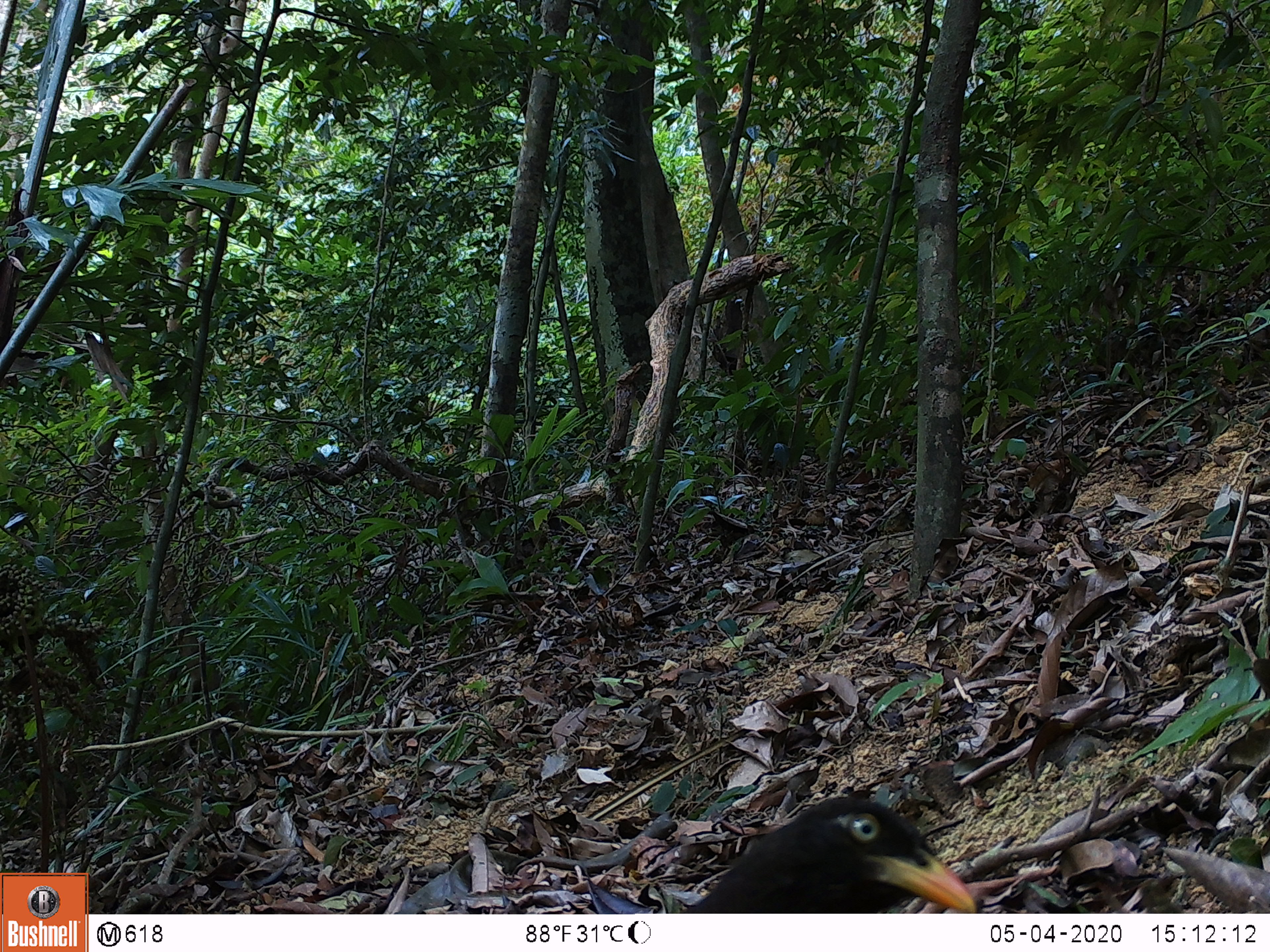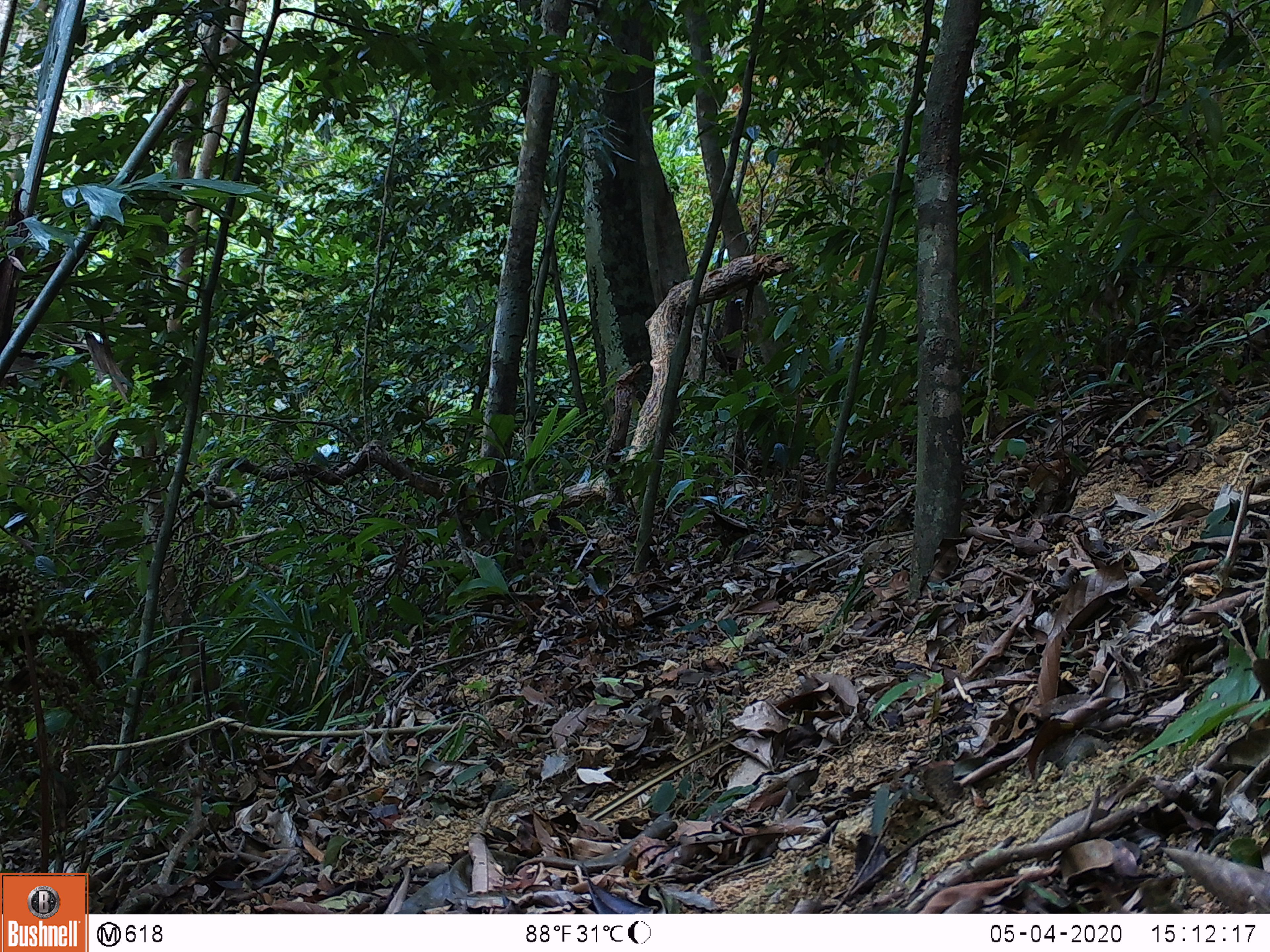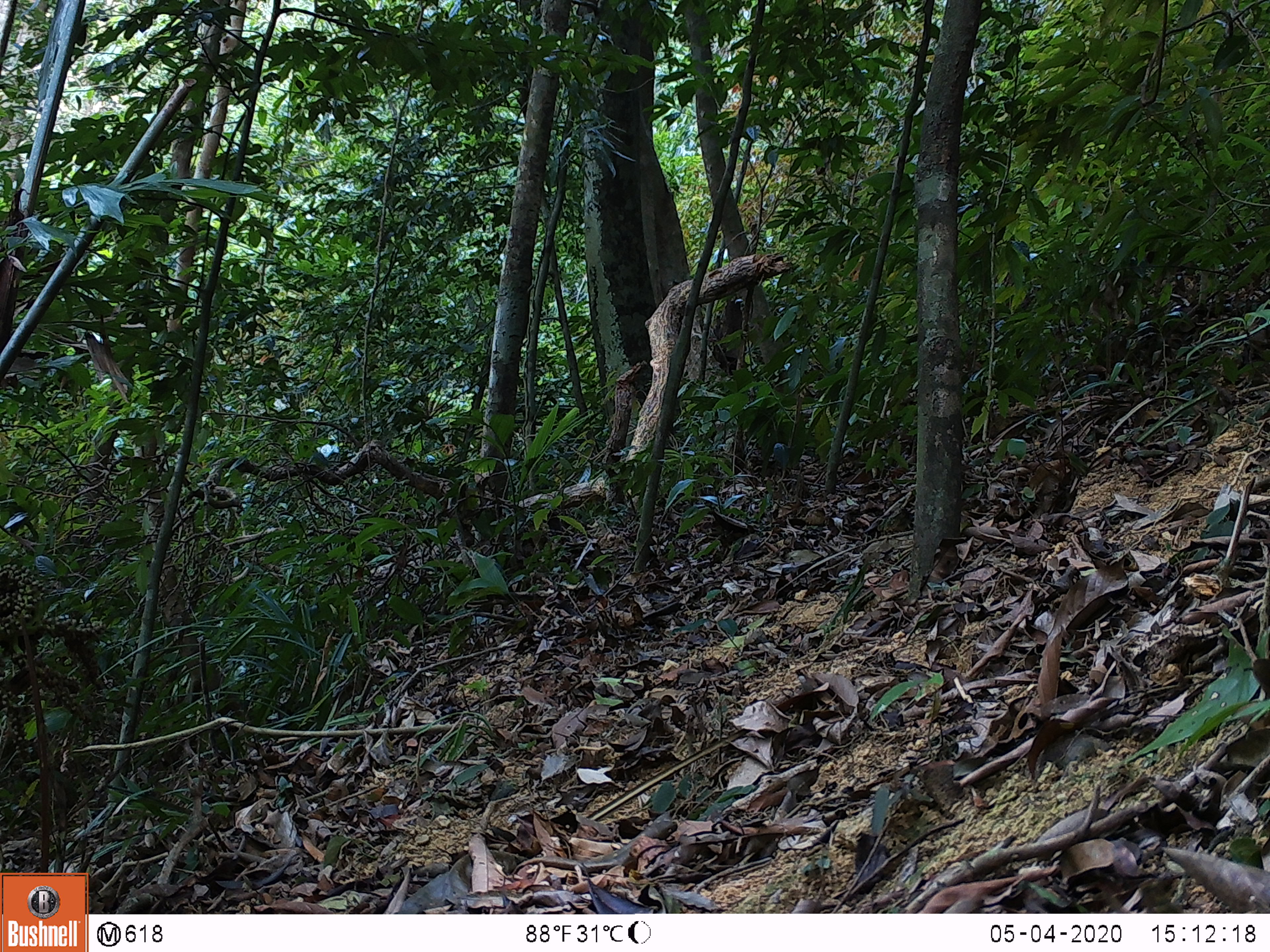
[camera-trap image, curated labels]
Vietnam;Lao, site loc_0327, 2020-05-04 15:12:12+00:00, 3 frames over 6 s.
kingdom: Animalia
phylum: Chordata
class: Aves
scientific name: Aves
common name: bird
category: unidentified bird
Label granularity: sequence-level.